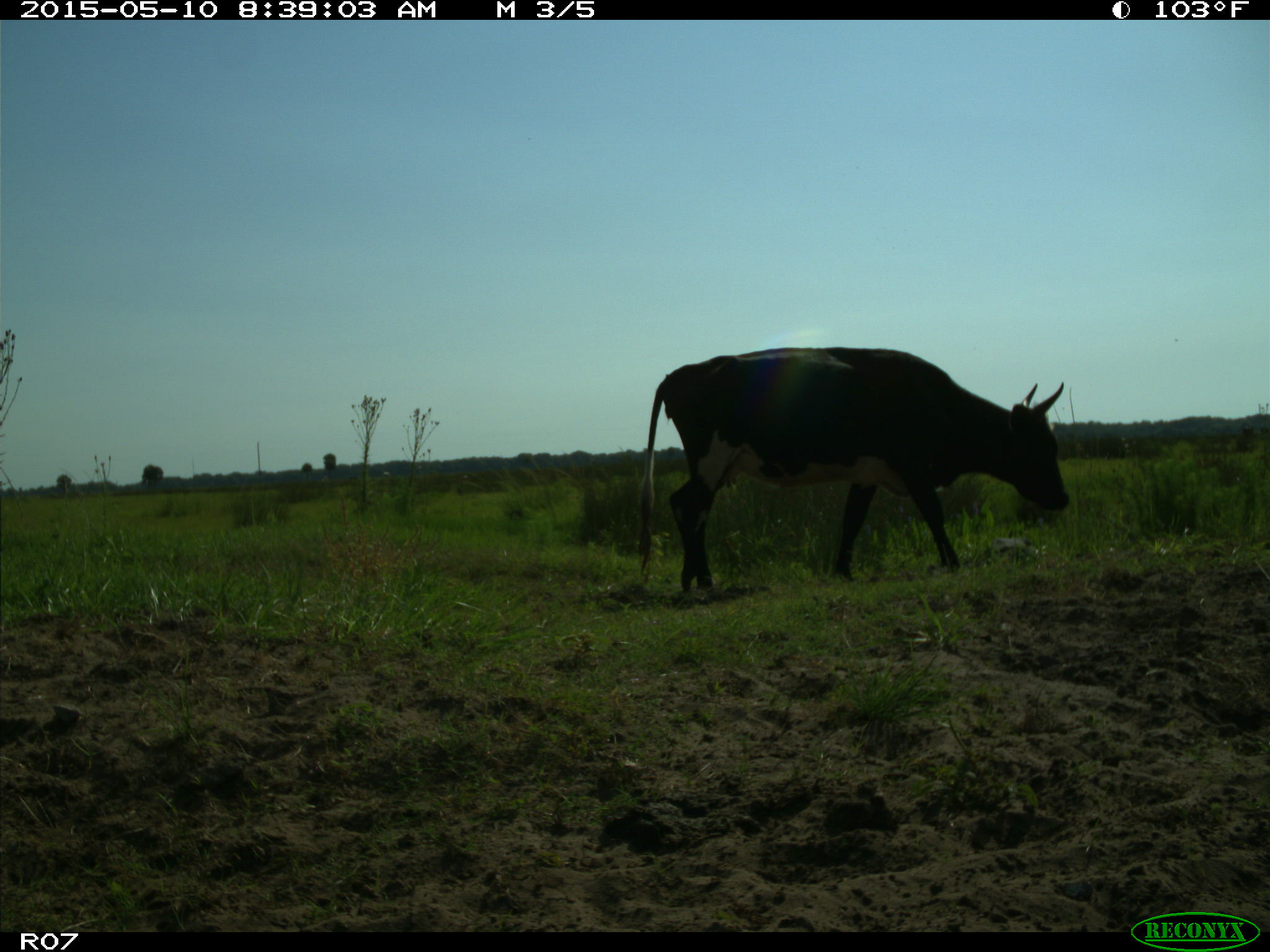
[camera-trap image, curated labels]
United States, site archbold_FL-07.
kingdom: Animalia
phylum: Chordata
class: Mammalia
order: Artiodactyla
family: Bovidae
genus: Bos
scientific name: Bos taurus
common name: domestic cow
Bos taurus (domestic cow).